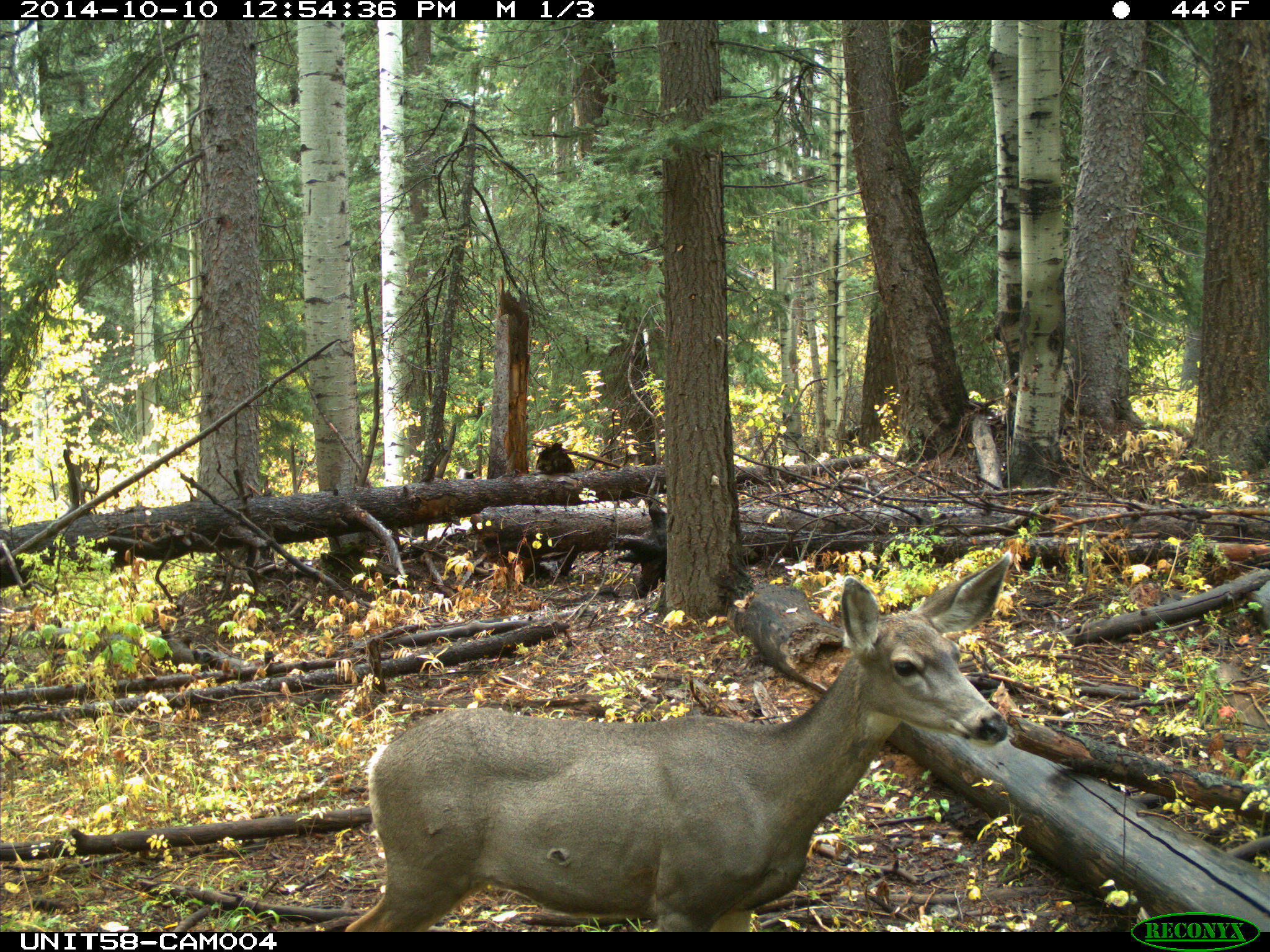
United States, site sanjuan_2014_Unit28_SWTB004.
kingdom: Animalia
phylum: Chordata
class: Mammalia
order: Artiodactyla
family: Cervidae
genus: Odocoileus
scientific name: Odocoileus hemionus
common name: mule deer